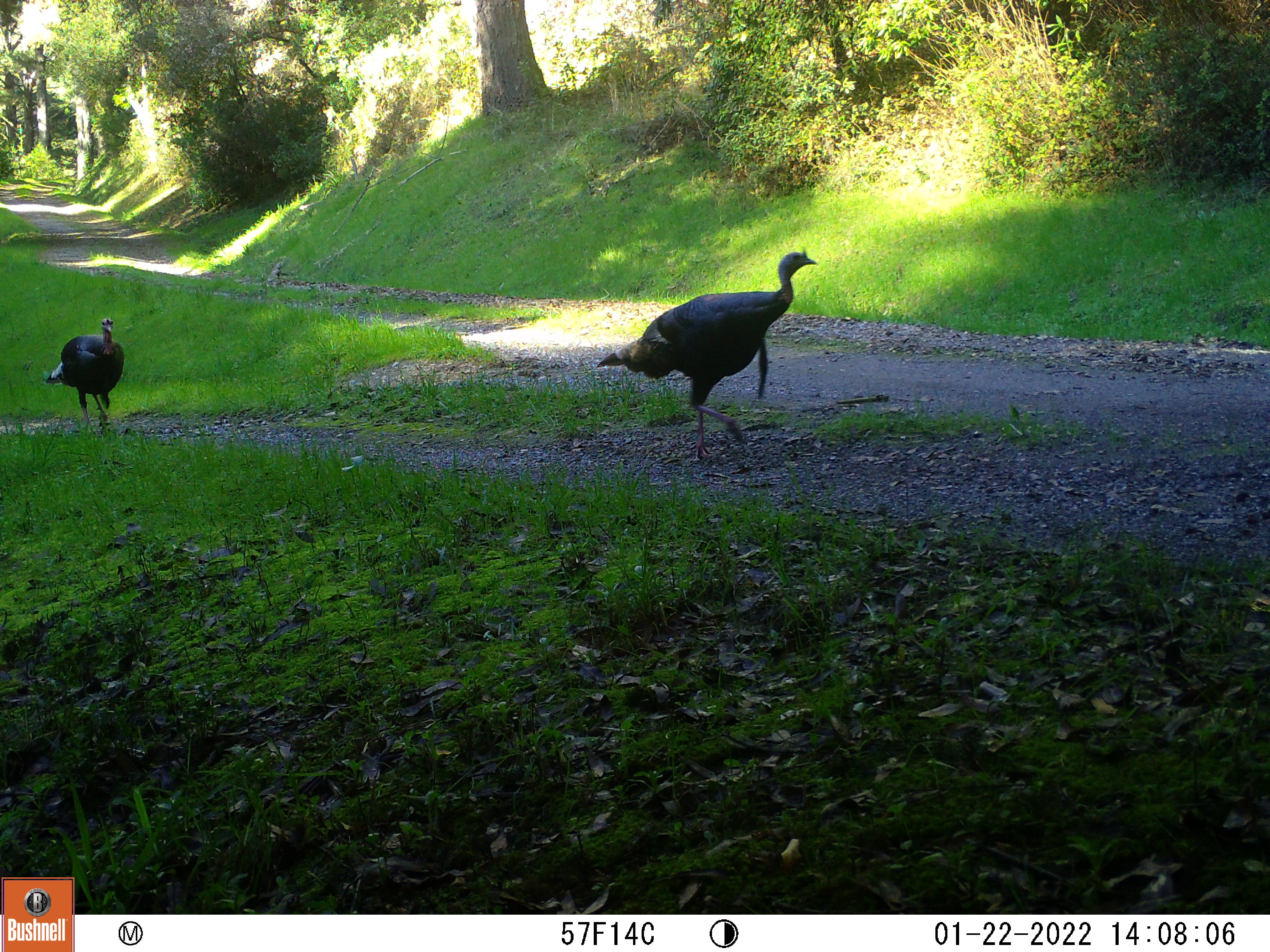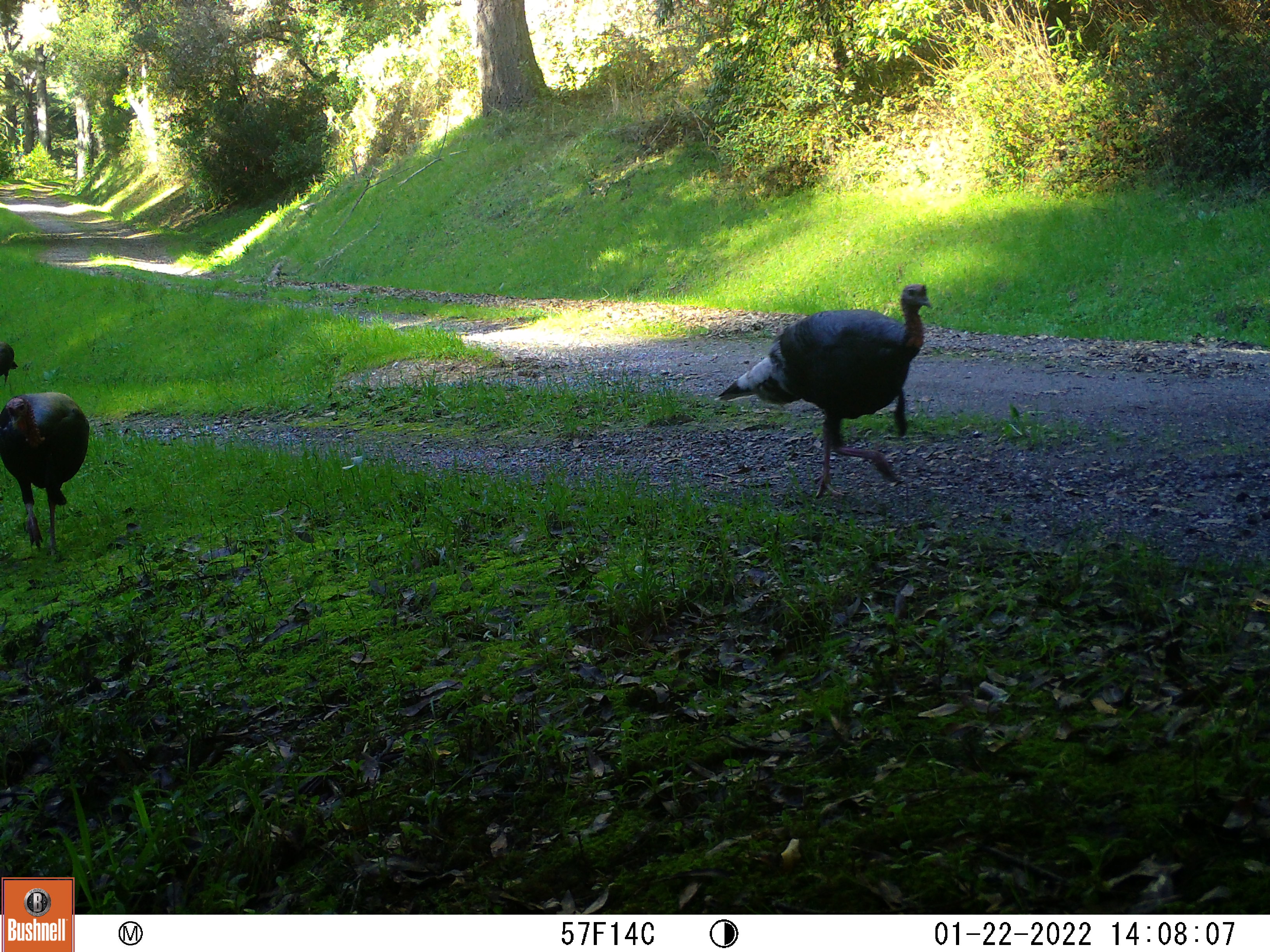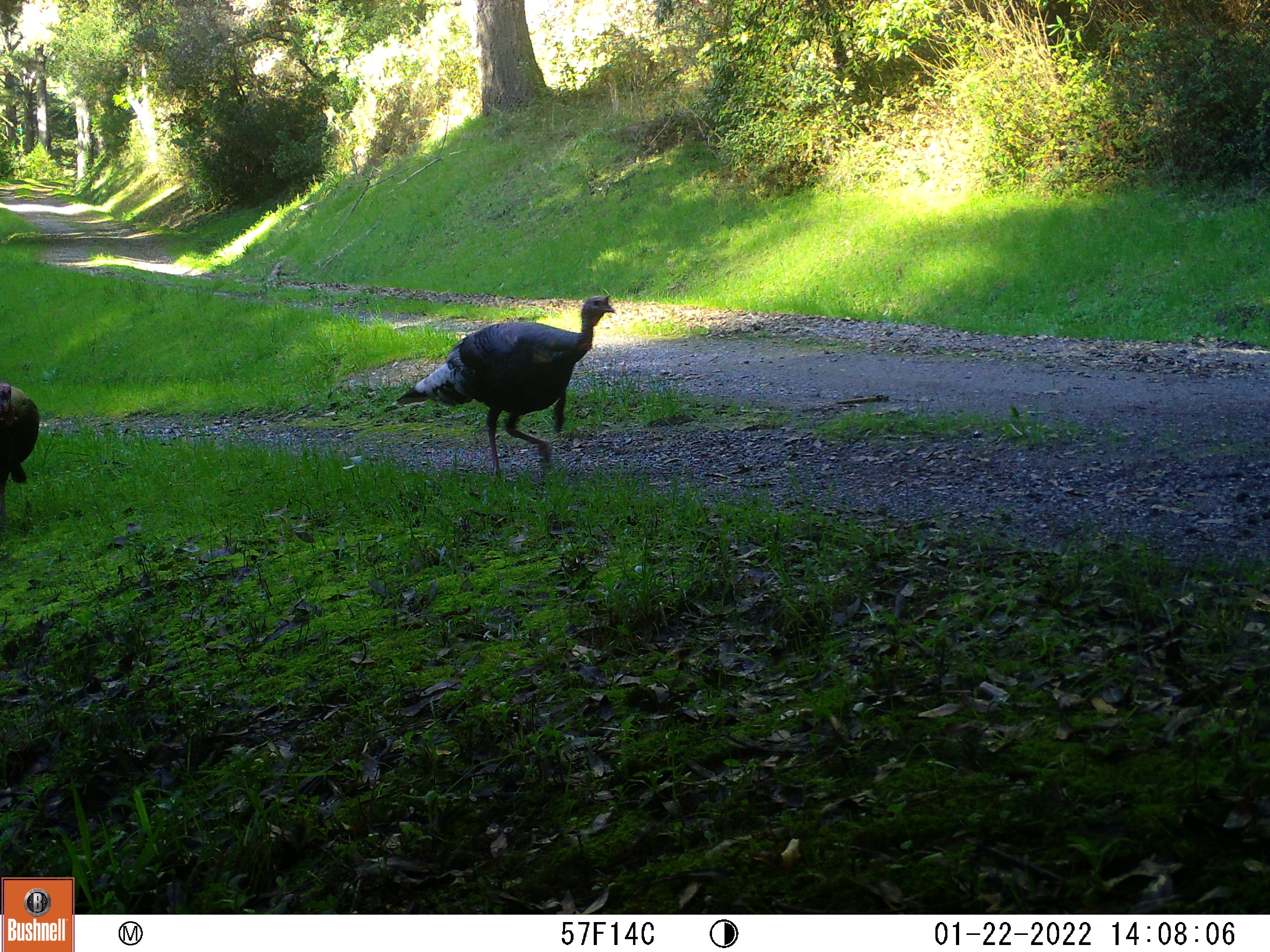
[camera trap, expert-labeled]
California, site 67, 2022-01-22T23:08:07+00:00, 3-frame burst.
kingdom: Animalia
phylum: Chordata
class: Mammalia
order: Rodentia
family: Sciuridae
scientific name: Sciuridae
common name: squirrel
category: unknown squirrel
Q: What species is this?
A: Unknown squirrel (squirrel) (Sciuridae).